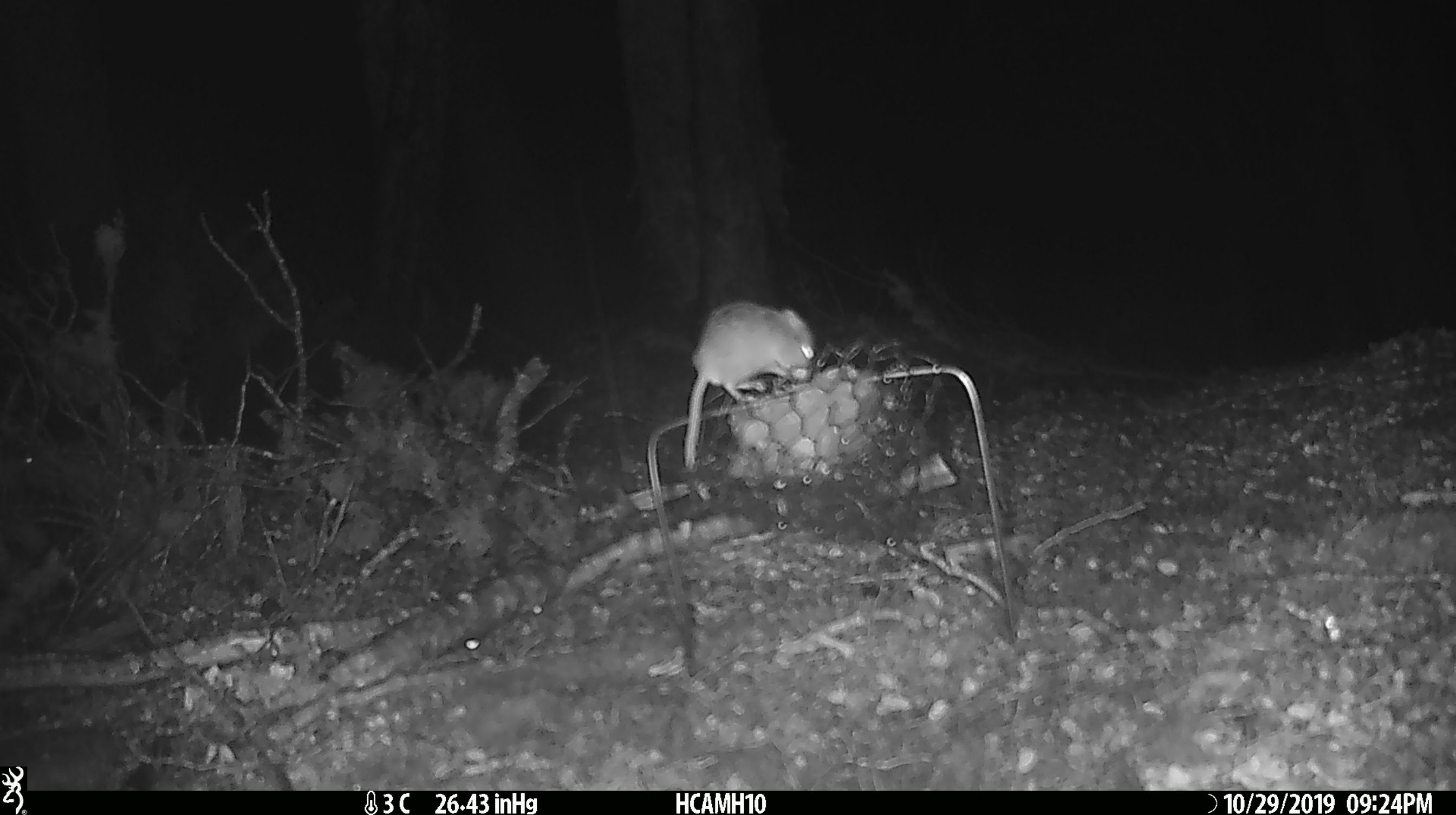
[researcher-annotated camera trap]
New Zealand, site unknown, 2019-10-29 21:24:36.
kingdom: Animalia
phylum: Chordata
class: Mammalia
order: Rodentia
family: Muridae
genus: Mus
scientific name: Mus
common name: mouse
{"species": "mouse (Mus)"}